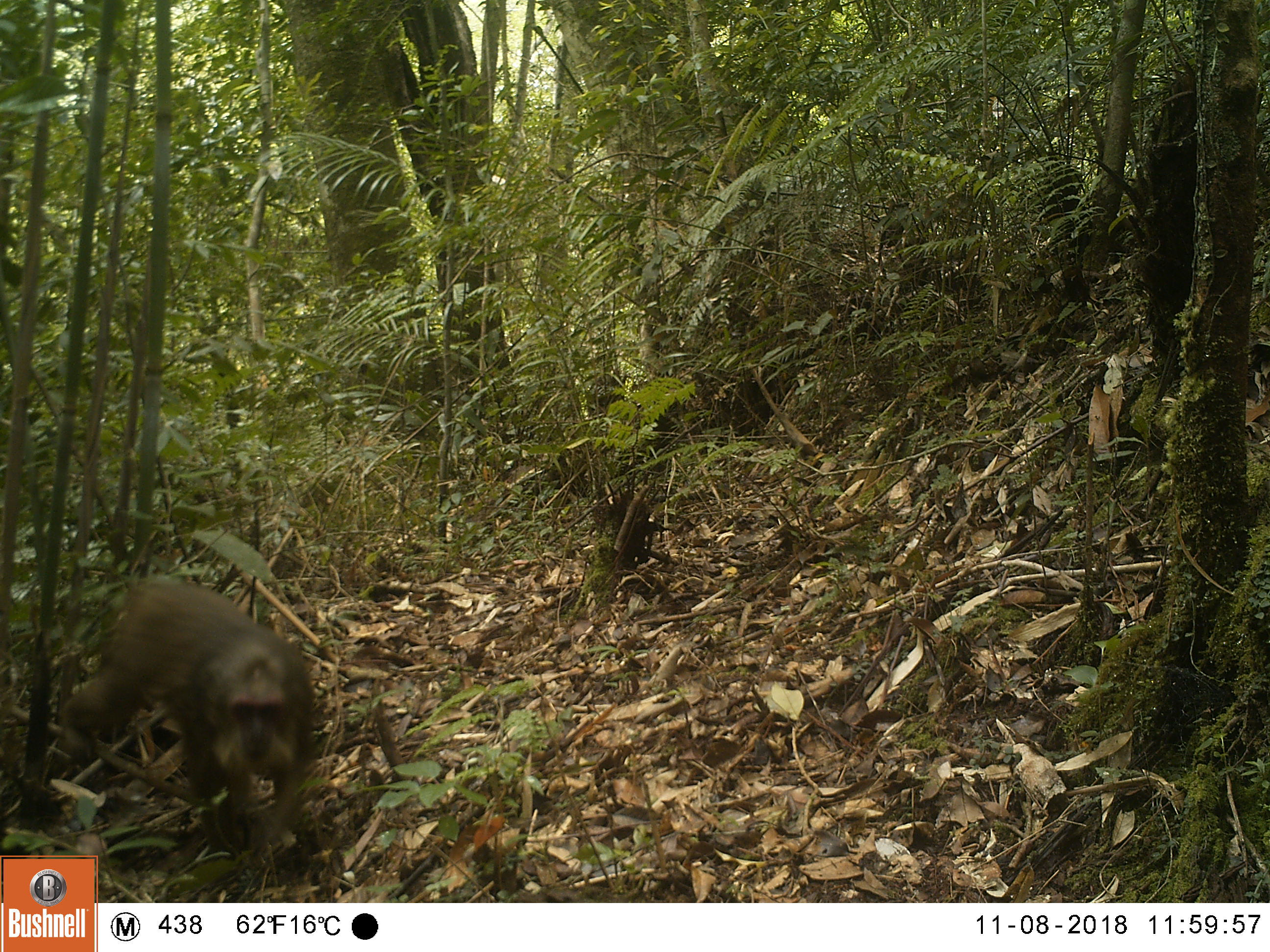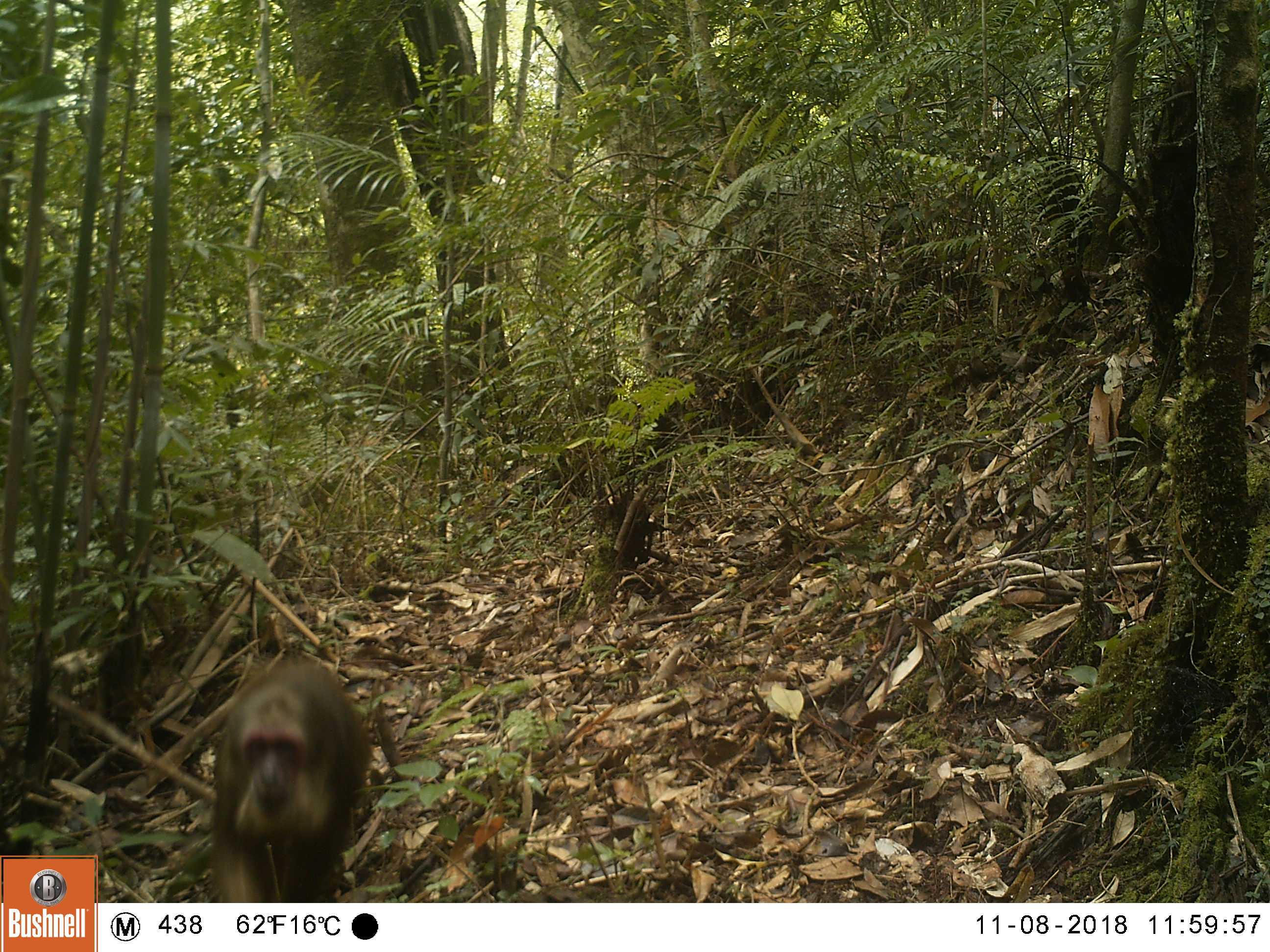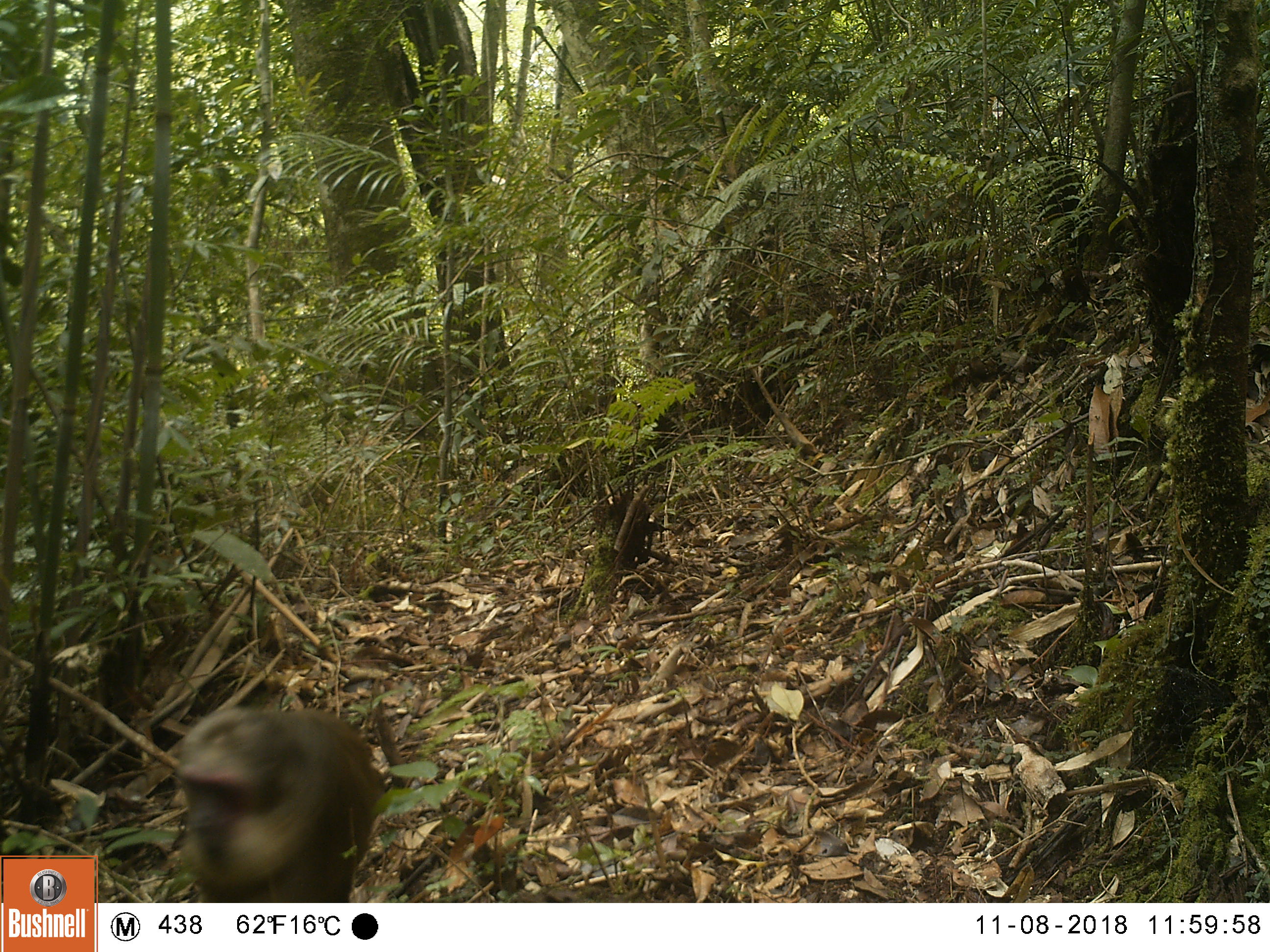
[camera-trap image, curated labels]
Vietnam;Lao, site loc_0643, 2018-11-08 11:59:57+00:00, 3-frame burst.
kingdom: Animalia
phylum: Chordata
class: Mammalia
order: Primates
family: Cercopithecidae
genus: Macaca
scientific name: Macaca arctoides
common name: stump-tailed macaque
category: stump tailed macaque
Stump tailed macaque (stump-tailed macaque) (Macaca arctoides). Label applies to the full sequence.